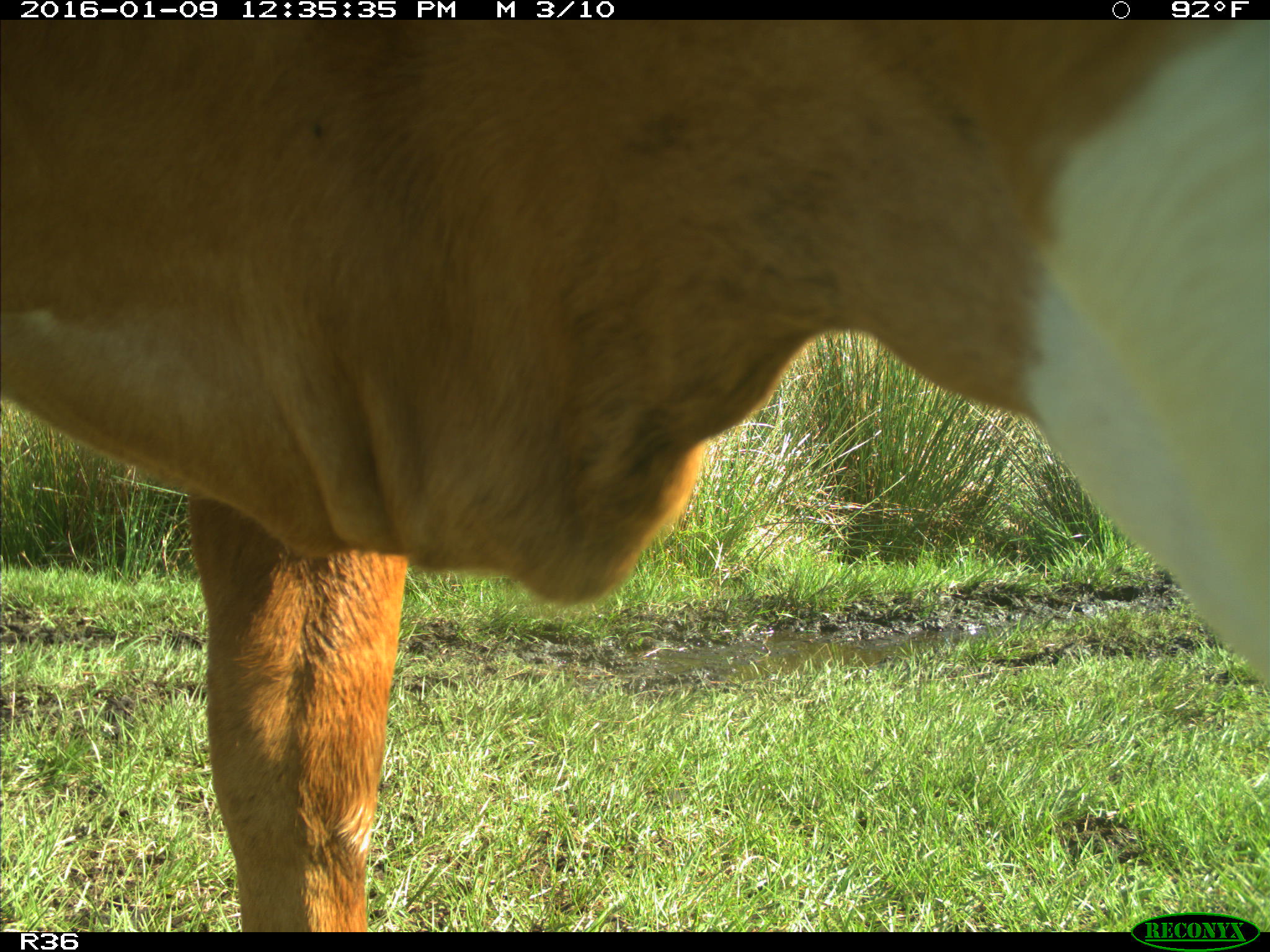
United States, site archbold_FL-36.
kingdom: Animalia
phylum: Chordata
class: Mammalia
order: Artiodactyla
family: Bovidae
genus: Bos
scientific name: Bos taurus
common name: domestic cow